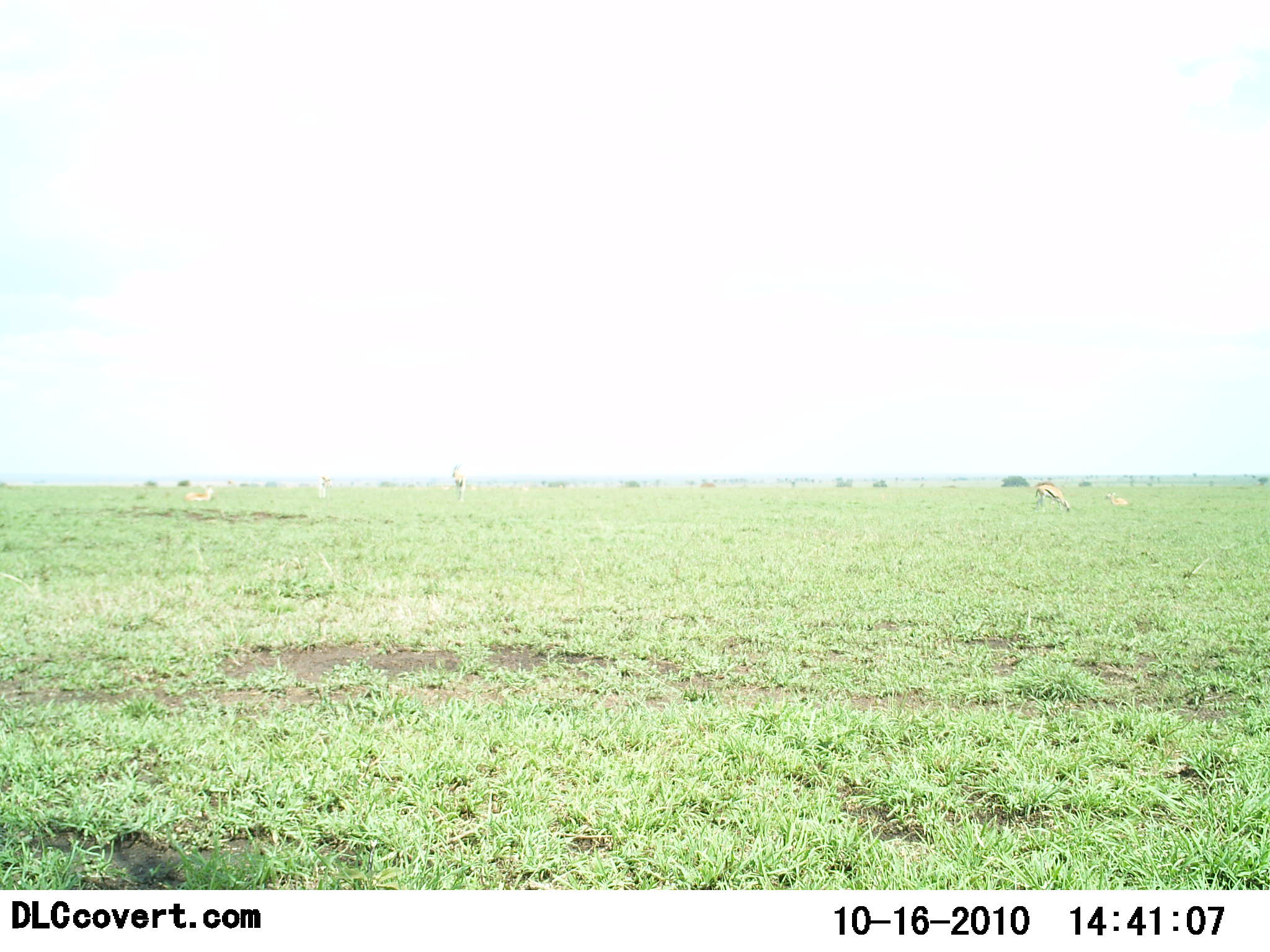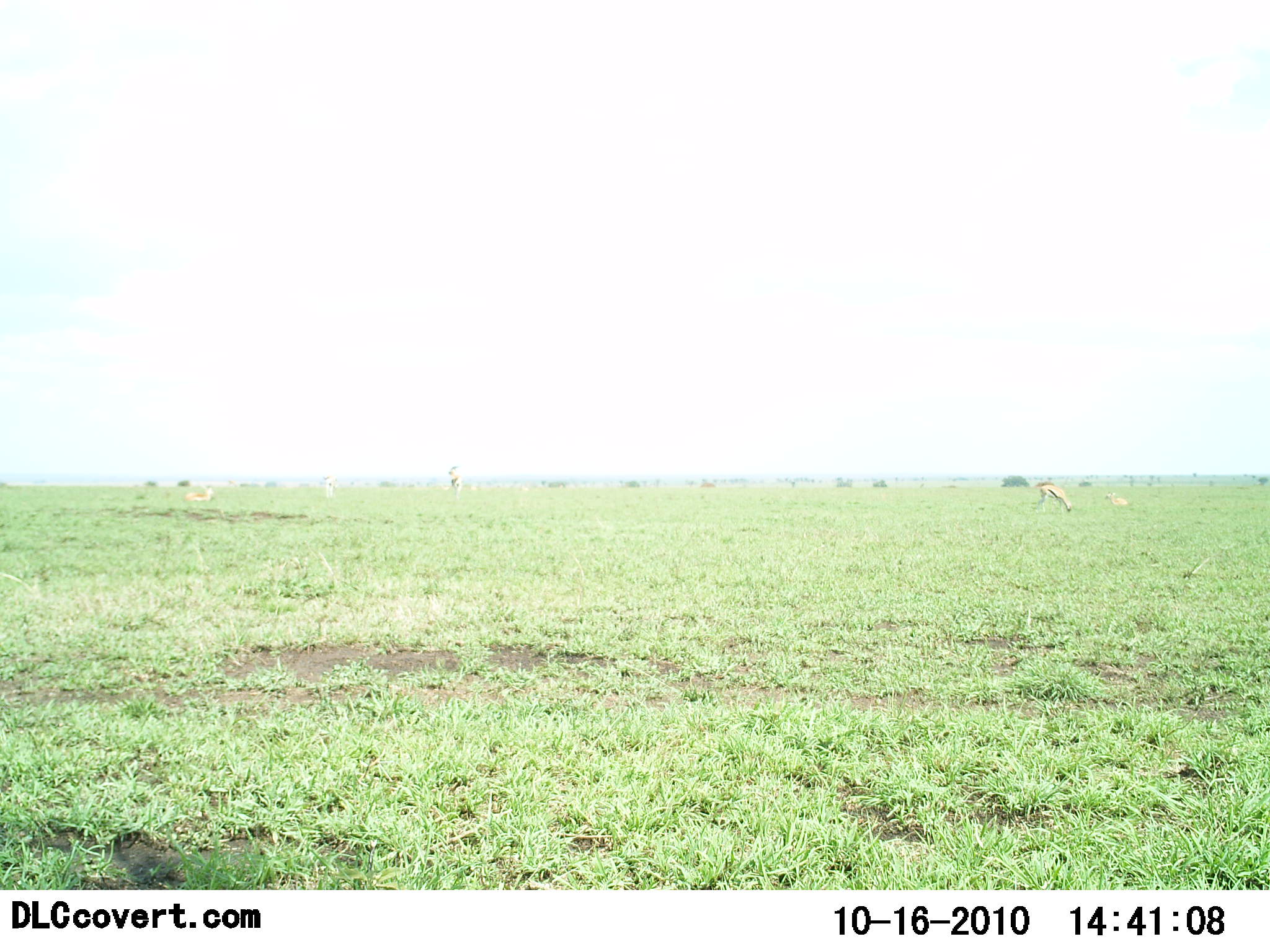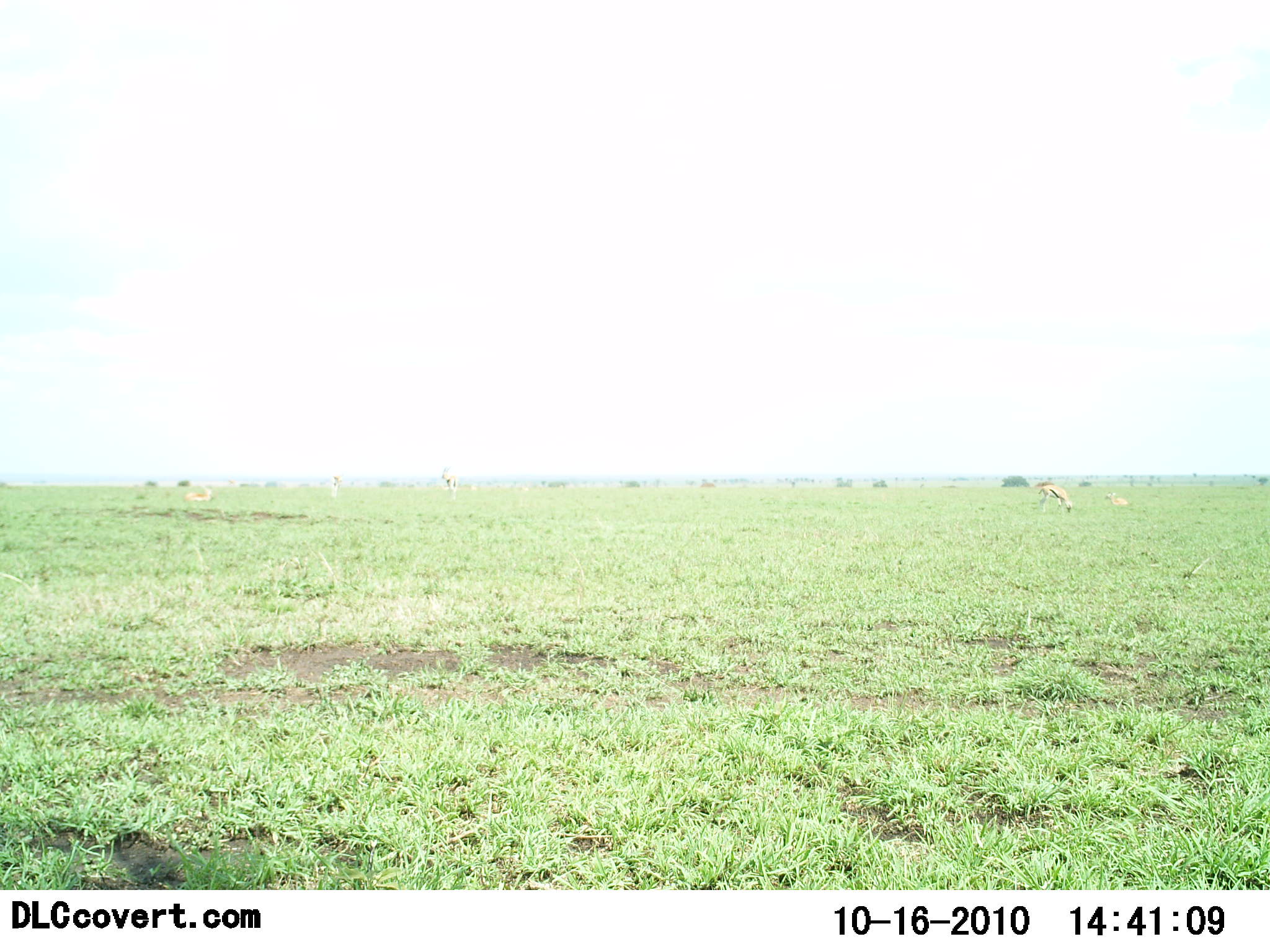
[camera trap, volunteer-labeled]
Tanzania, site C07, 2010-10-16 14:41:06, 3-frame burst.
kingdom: Animalia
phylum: Chordata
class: Mammalia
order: Artiodactyla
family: Bovidae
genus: Eudorcas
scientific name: Eudorcas thomsonii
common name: thomson's gazelle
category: gazellethomsons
Gazellethomsons (thomson's gazelle) (Eudorcas thomsonii), count 3. Behavior (volunteer vote fractions): standing 27%, resting 27%, moving 18%, interacting 0%. Young present (vote fraction): 0%. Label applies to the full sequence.